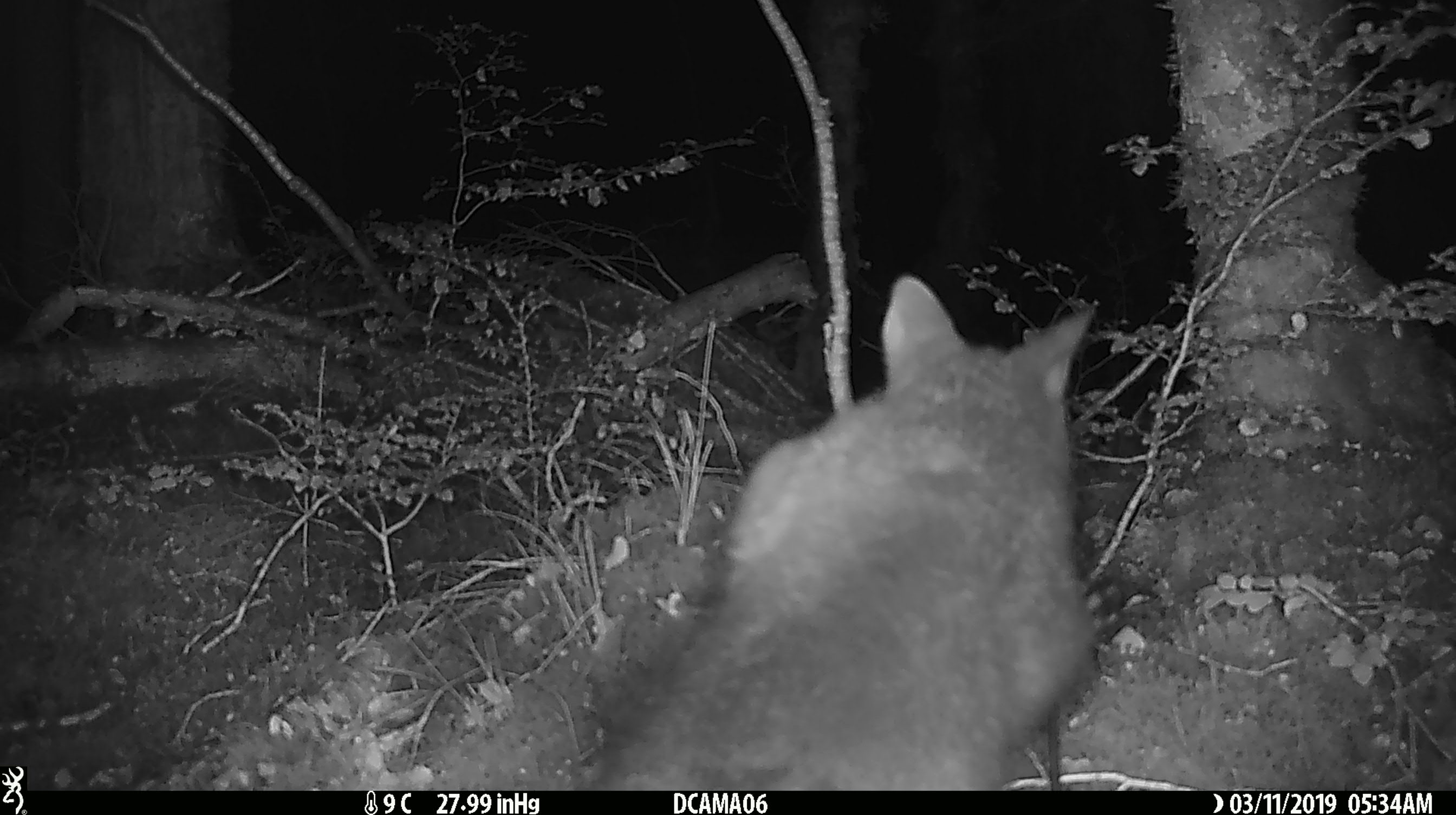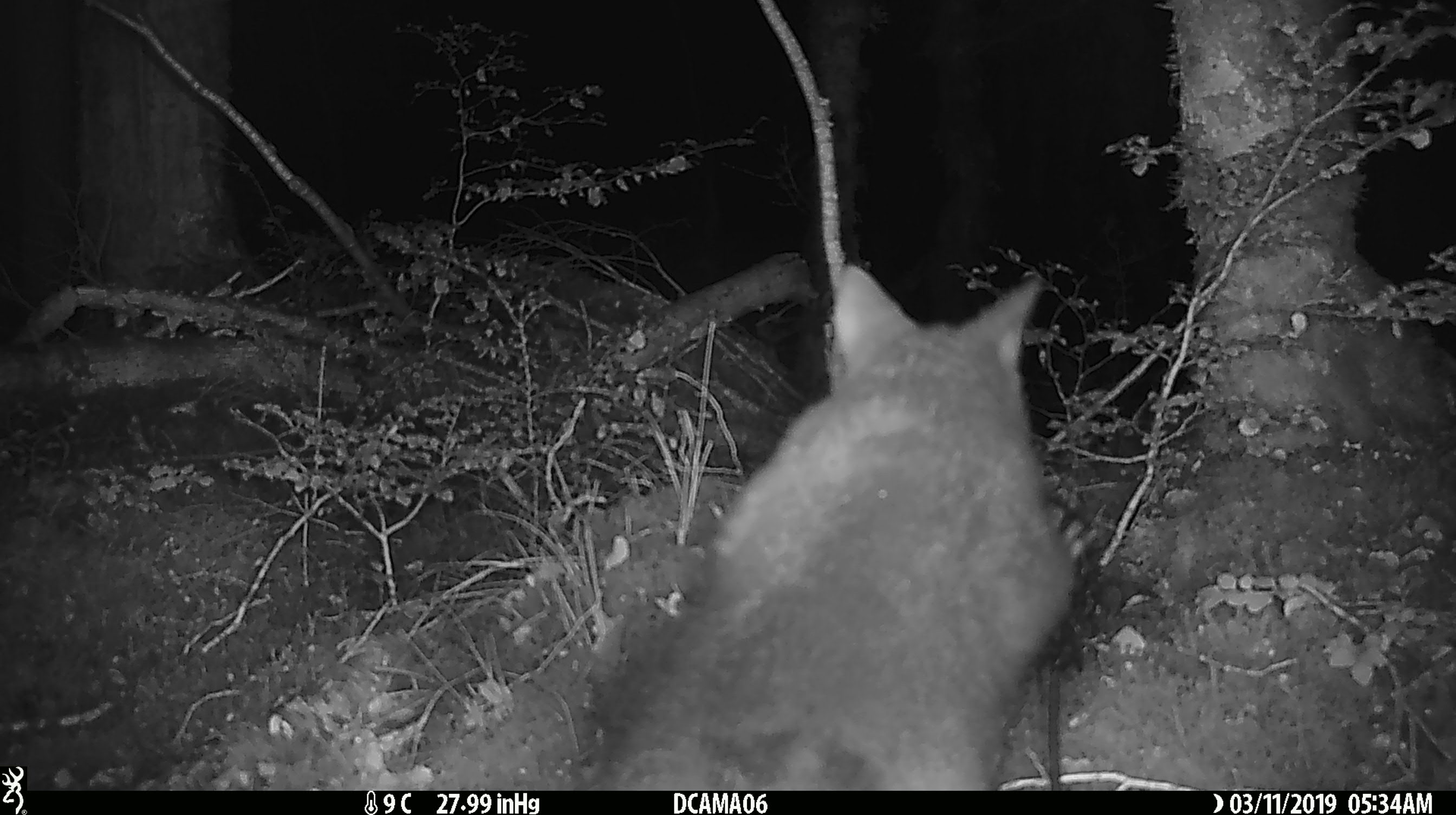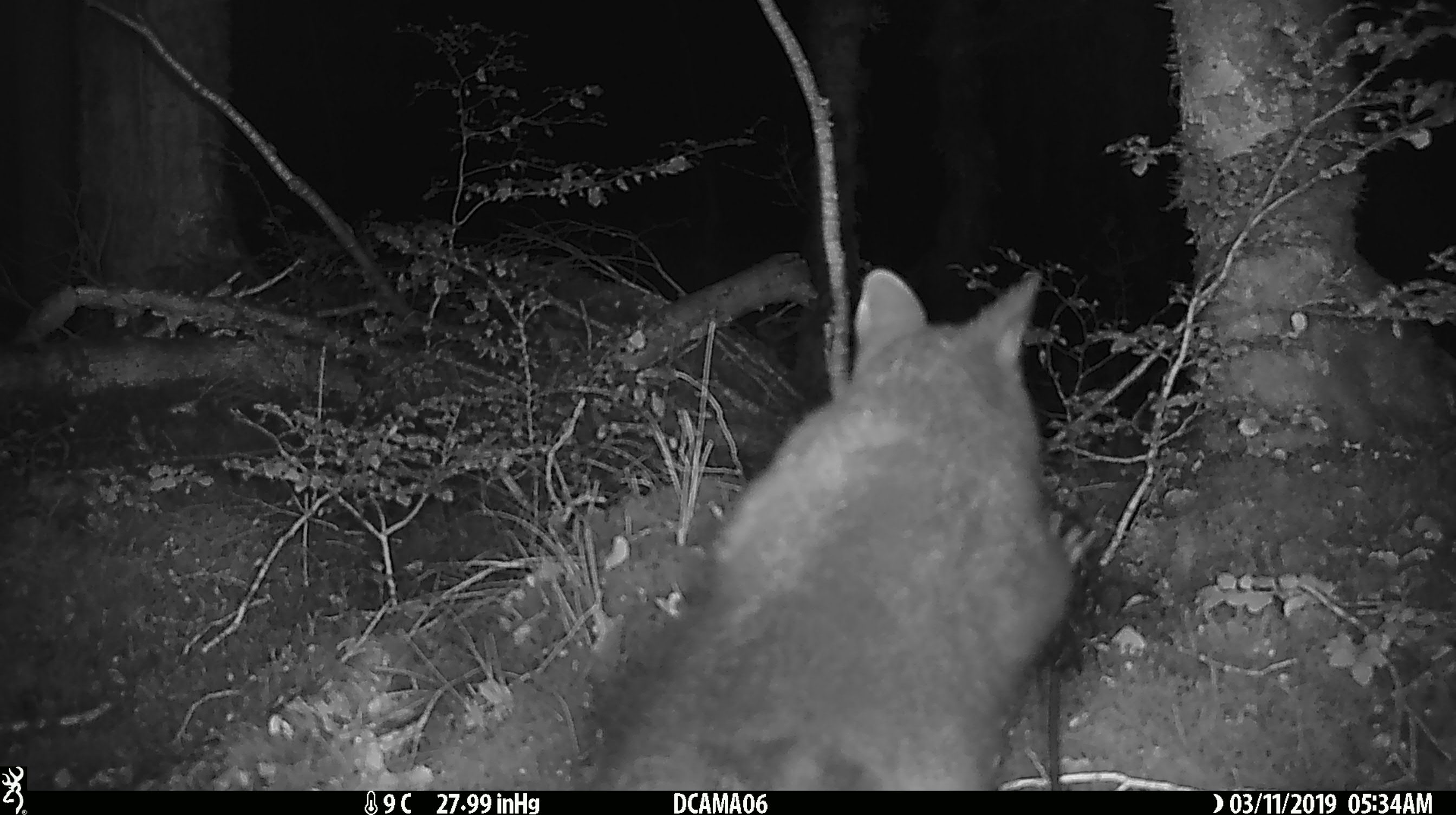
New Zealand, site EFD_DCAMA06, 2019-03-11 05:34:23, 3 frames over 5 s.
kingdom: Animalia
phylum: Chordata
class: Mammalia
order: Diprotodontia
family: Phalangeridae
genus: Trichosurus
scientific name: Trichosurus vulpecula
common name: common brushtail possum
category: possum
Possum (common brushtail possum) (Trichosurus vulpecula).